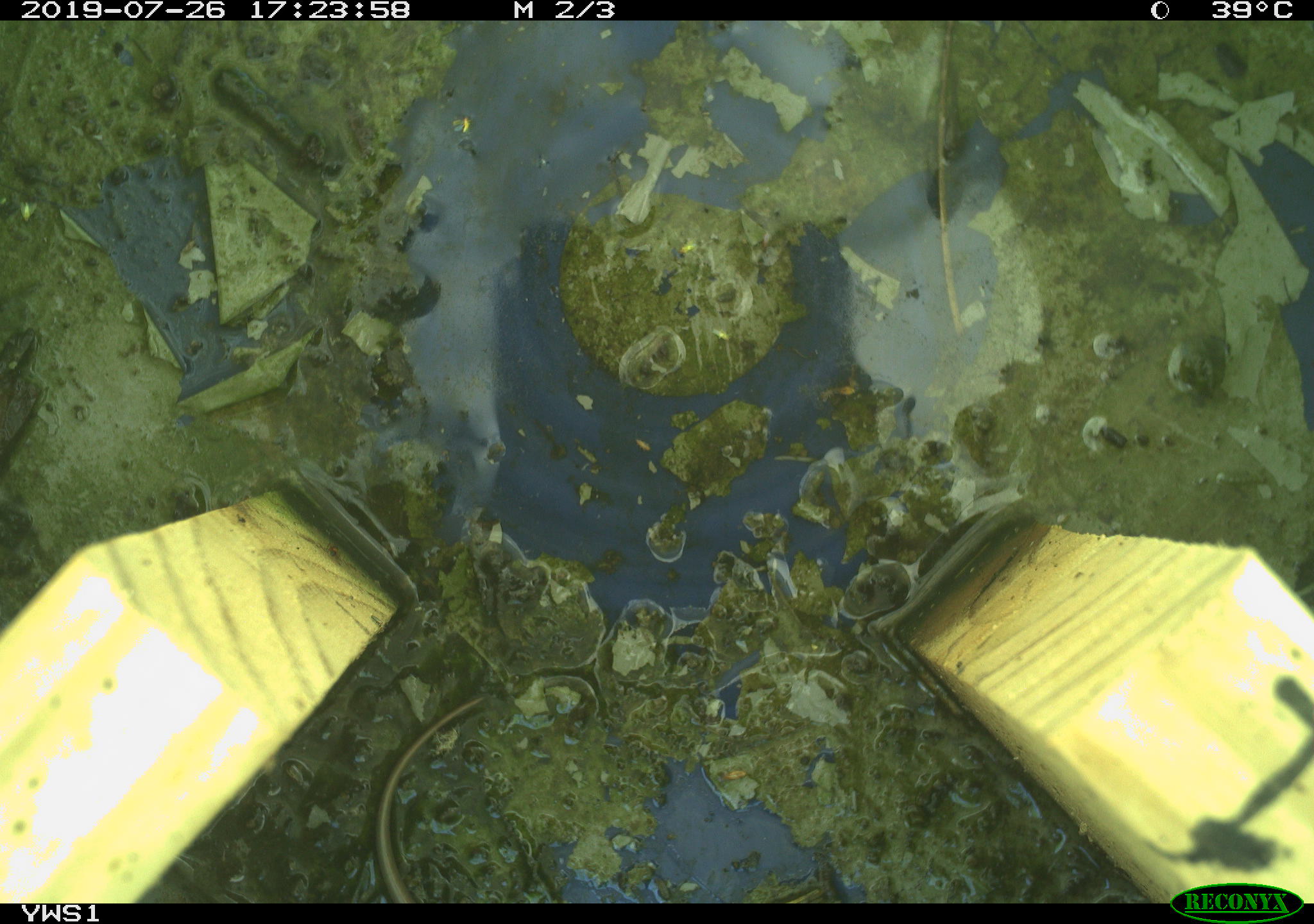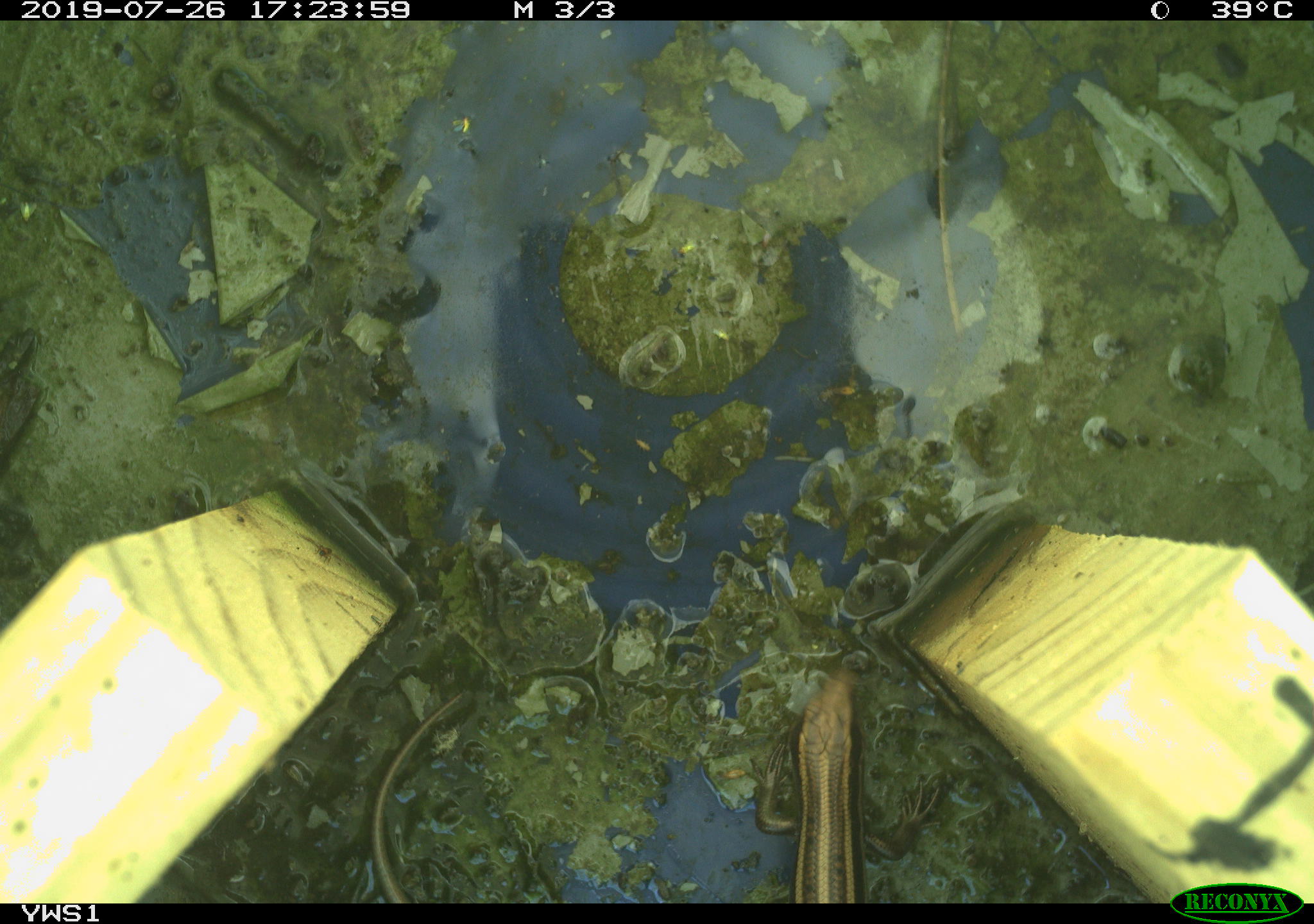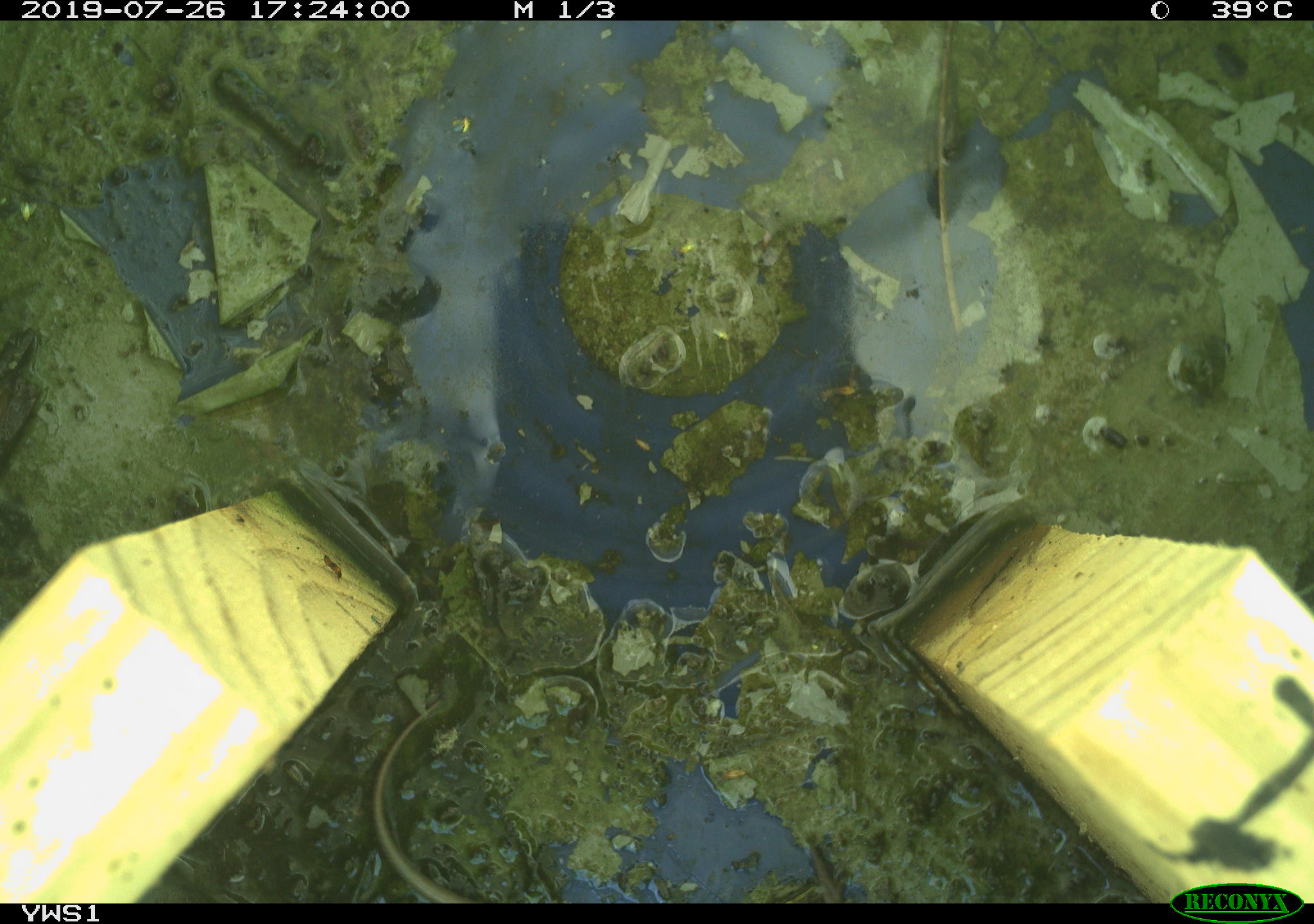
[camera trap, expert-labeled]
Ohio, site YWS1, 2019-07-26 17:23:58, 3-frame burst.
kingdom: Animalia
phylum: Chordata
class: Reptilia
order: Squamata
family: Scincidae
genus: Plestiodon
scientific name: Plestiodon fasciatus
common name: common five-lined skink